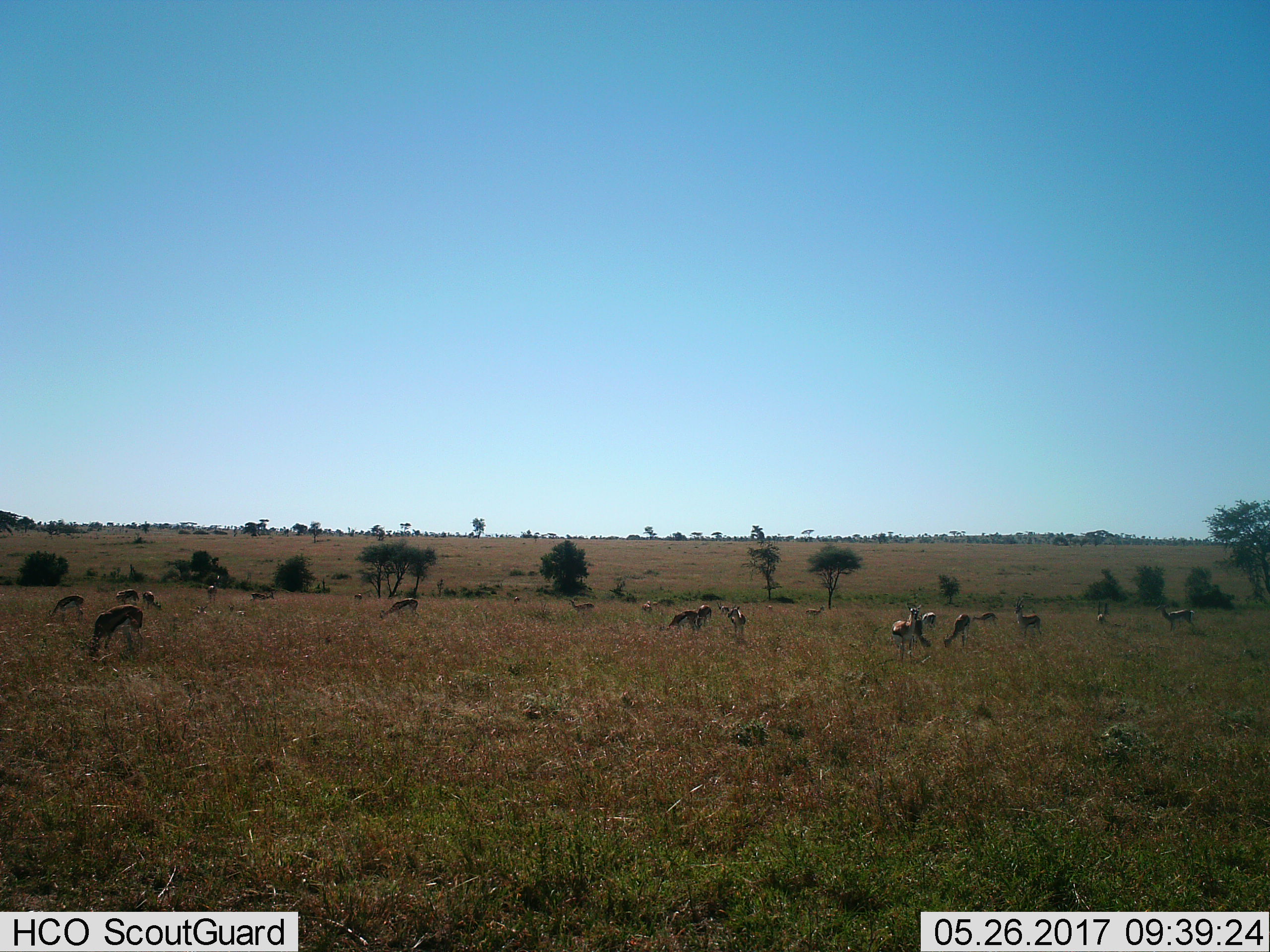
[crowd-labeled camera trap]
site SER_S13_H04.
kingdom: Animalia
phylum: Chordata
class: Mammalia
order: Artiodactyla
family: Bovidae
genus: Eudorcas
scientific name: Eudorcas thomsonii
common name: thomson's gazelle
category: gazellethomsons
Gazellethomsons (thomson's gazelle) (Eudorcas thomsonii), count 11-50. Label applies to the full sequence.